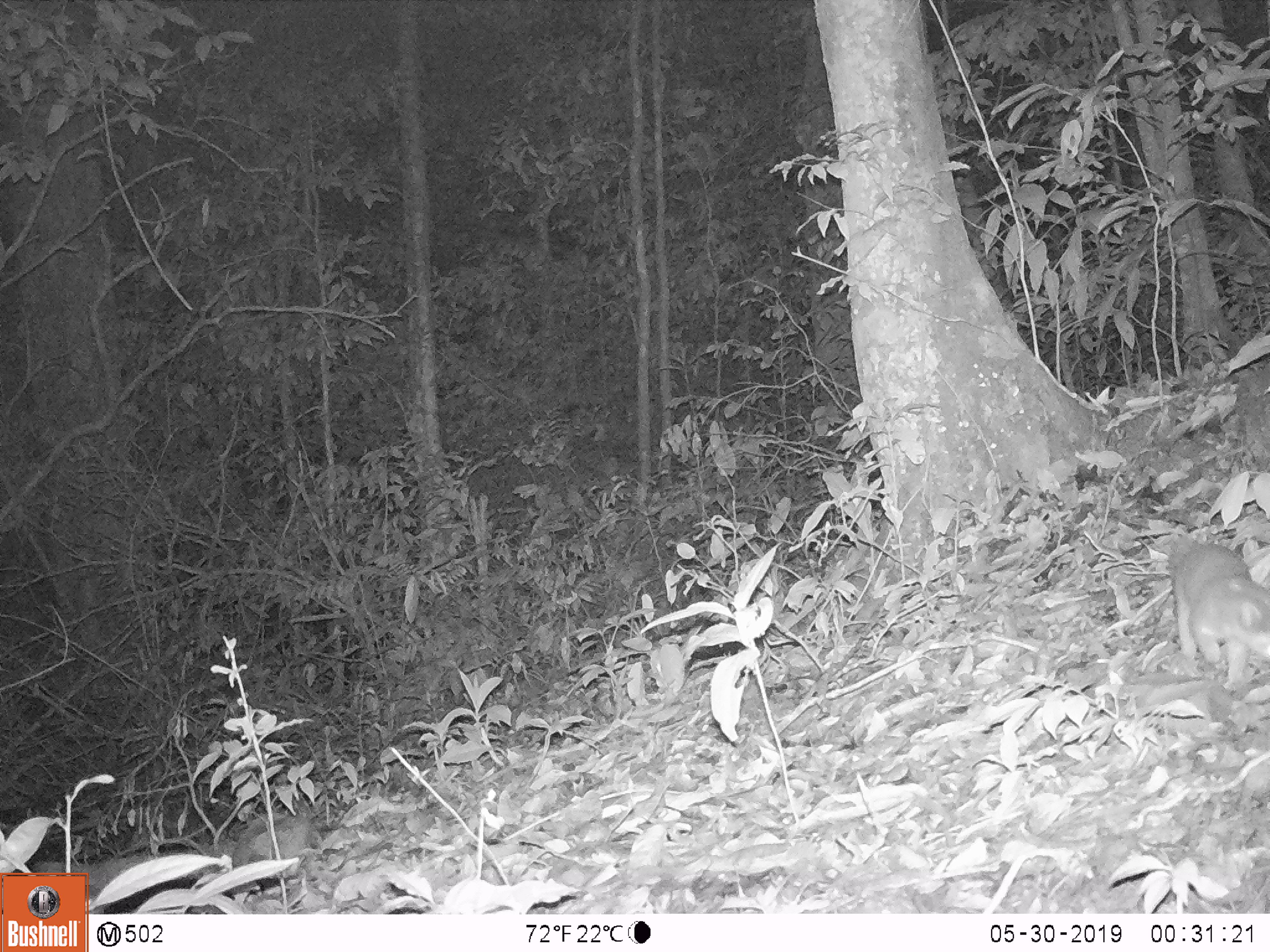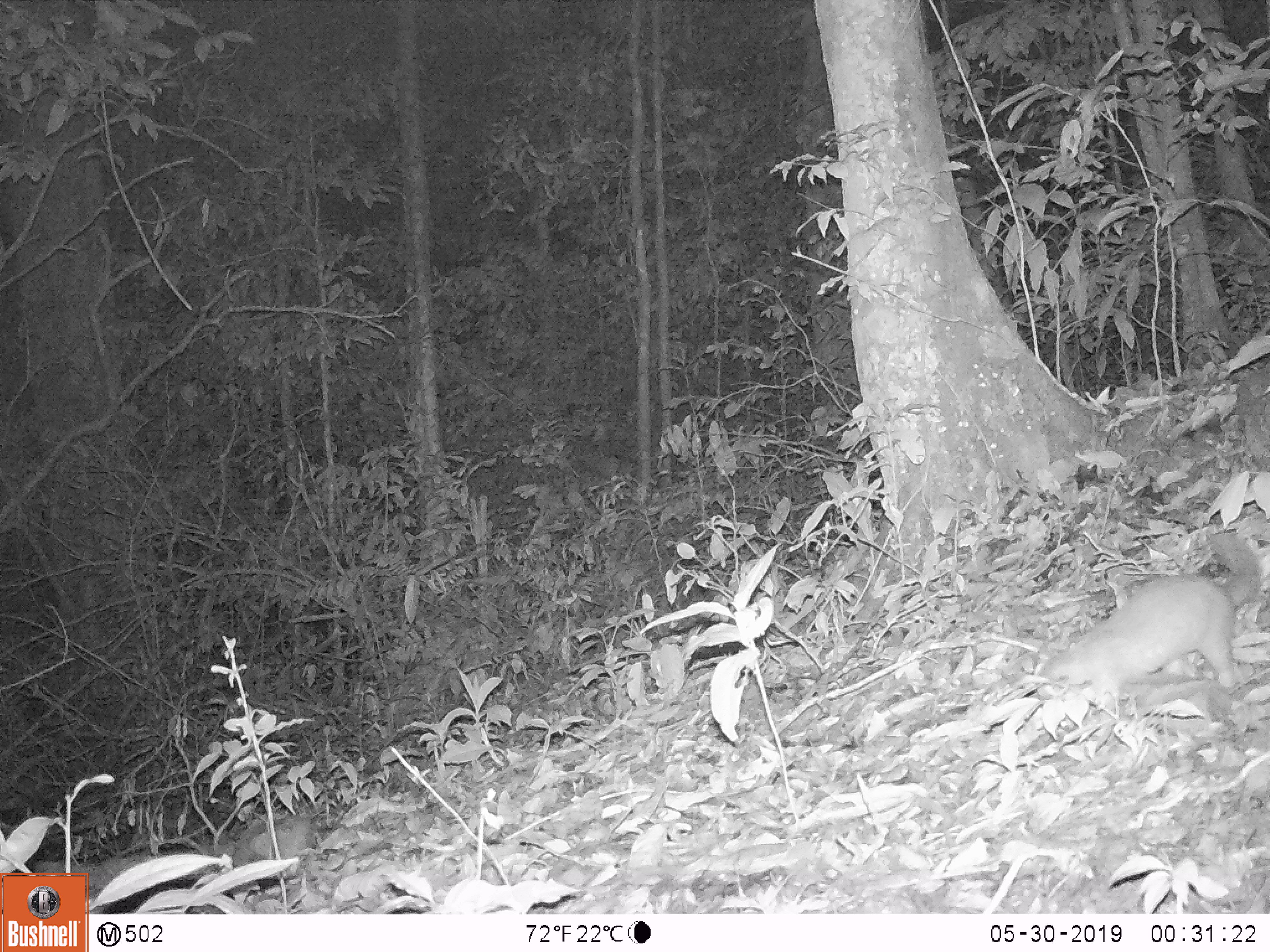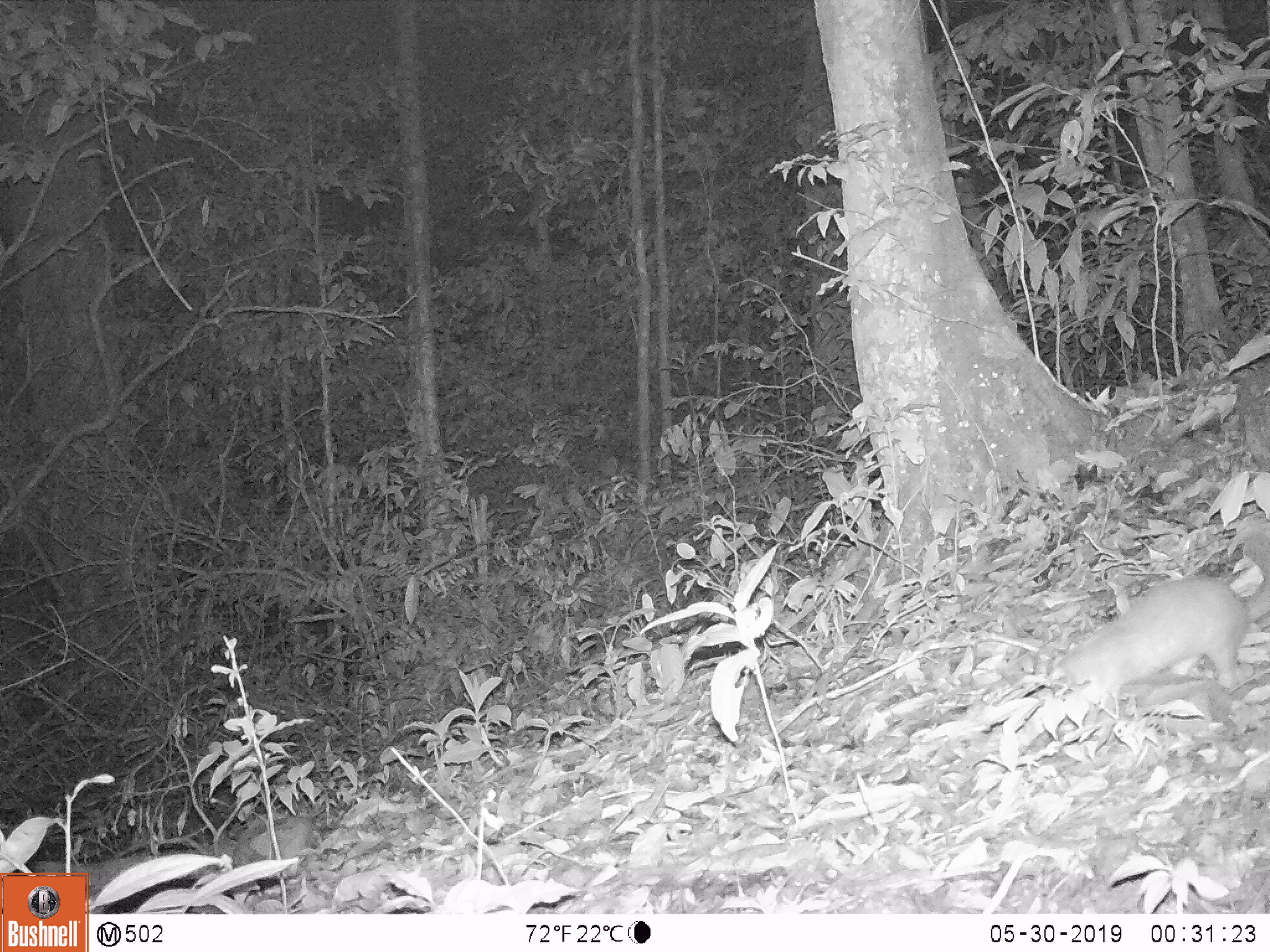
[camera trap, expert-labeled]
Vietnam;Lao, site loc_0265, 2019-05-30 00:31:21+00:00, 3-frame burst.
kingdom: Animalia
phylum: Chordata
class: Mammalia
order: Carnivora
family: Mustelidae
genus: Melogale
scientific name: Melogale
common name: ferret badger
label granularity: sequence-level